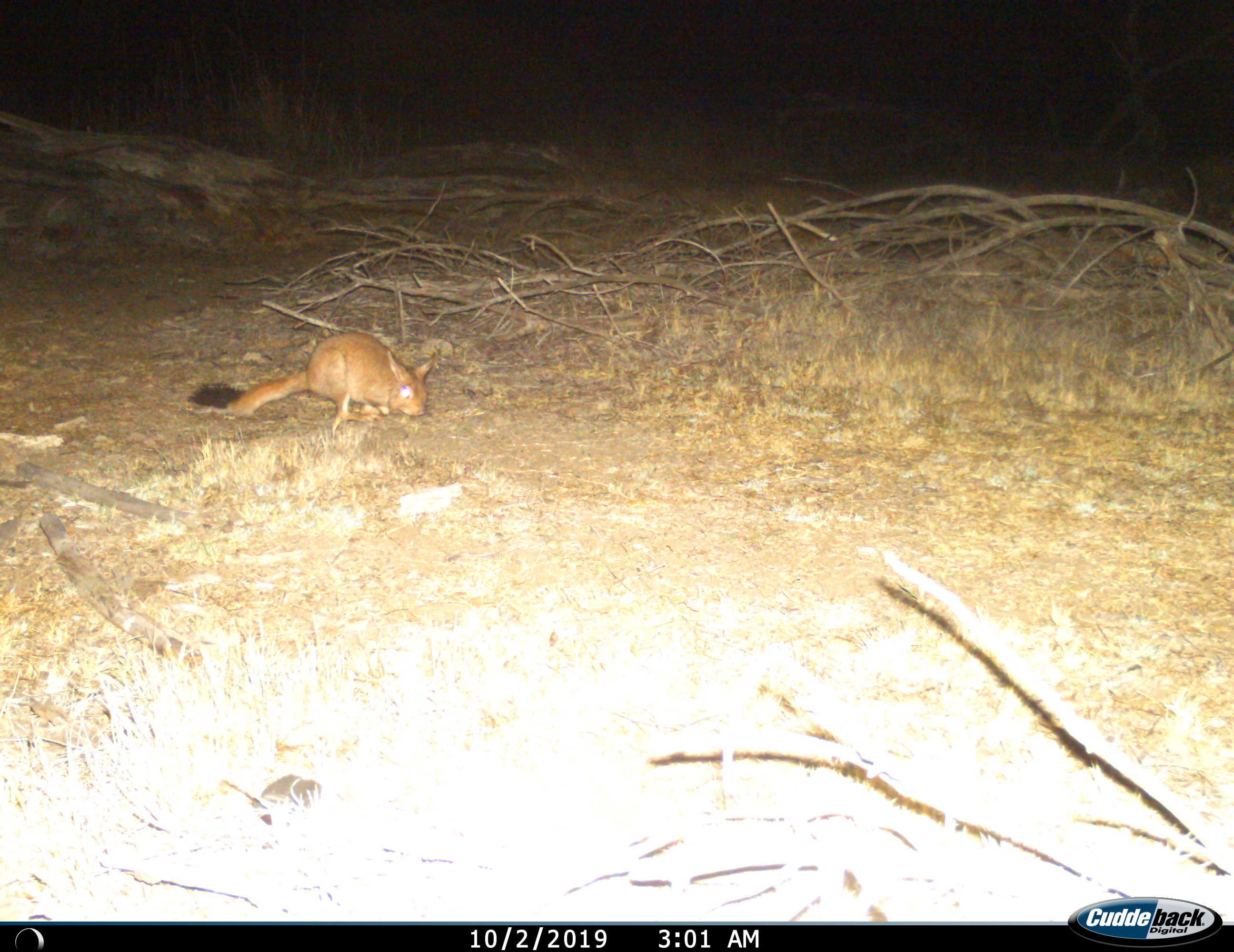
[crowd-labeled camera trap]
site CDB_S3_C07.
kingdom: Animalia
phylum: Chordata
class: Mammalia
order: Rodentia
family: Pedetidae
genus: Pedetes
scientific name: Pedetes capensis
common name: springhare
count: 1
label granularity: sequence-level